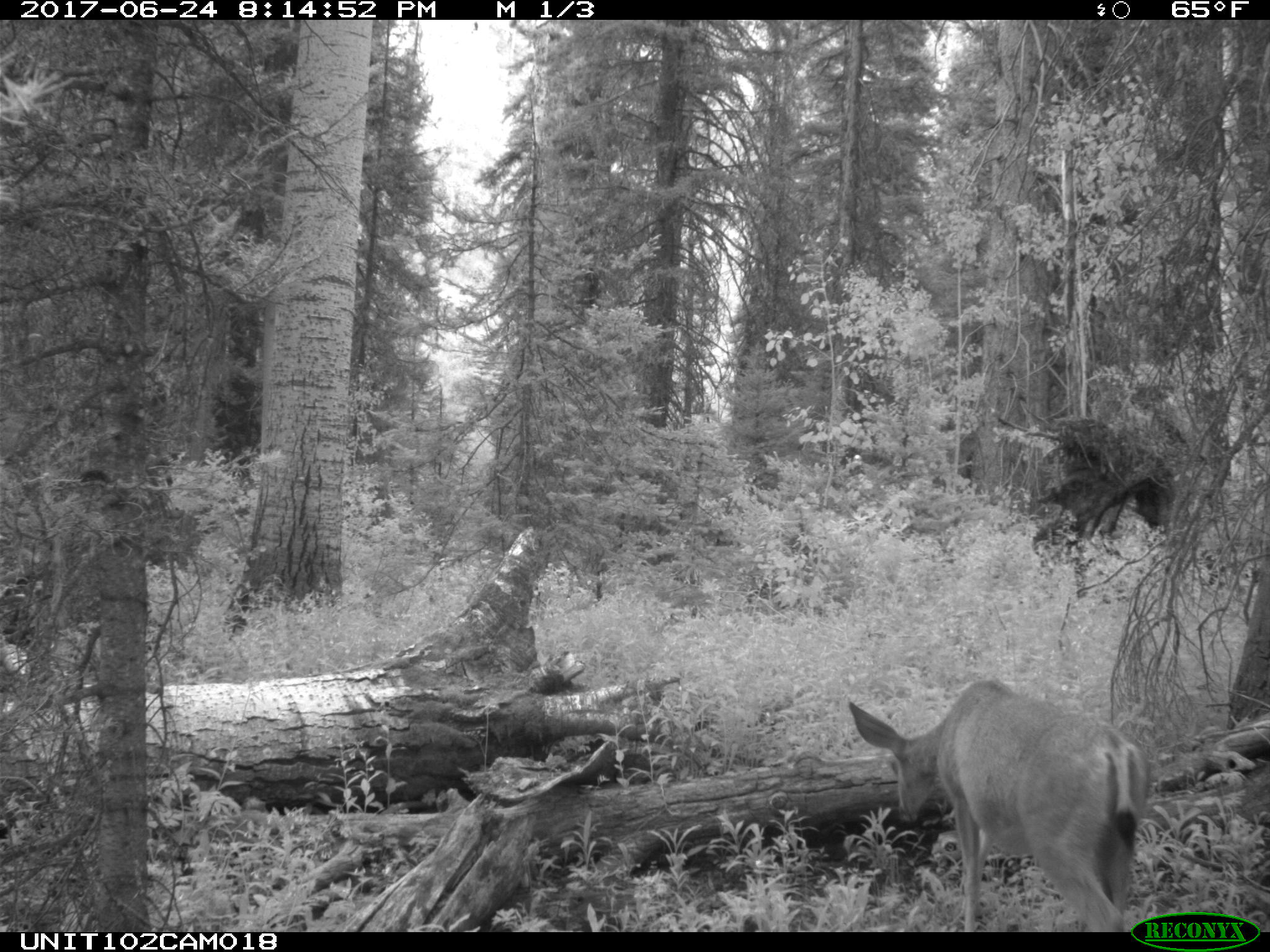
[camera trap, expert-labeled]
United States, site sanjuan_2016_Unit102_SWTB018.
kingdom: Animalia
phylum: Chordata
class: Mammalia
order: Artiodactyla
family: Cervidae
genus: Odocoileus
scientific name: Odocoileus hemionus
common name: mule deer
Odocoileus hemionus (mule deer).